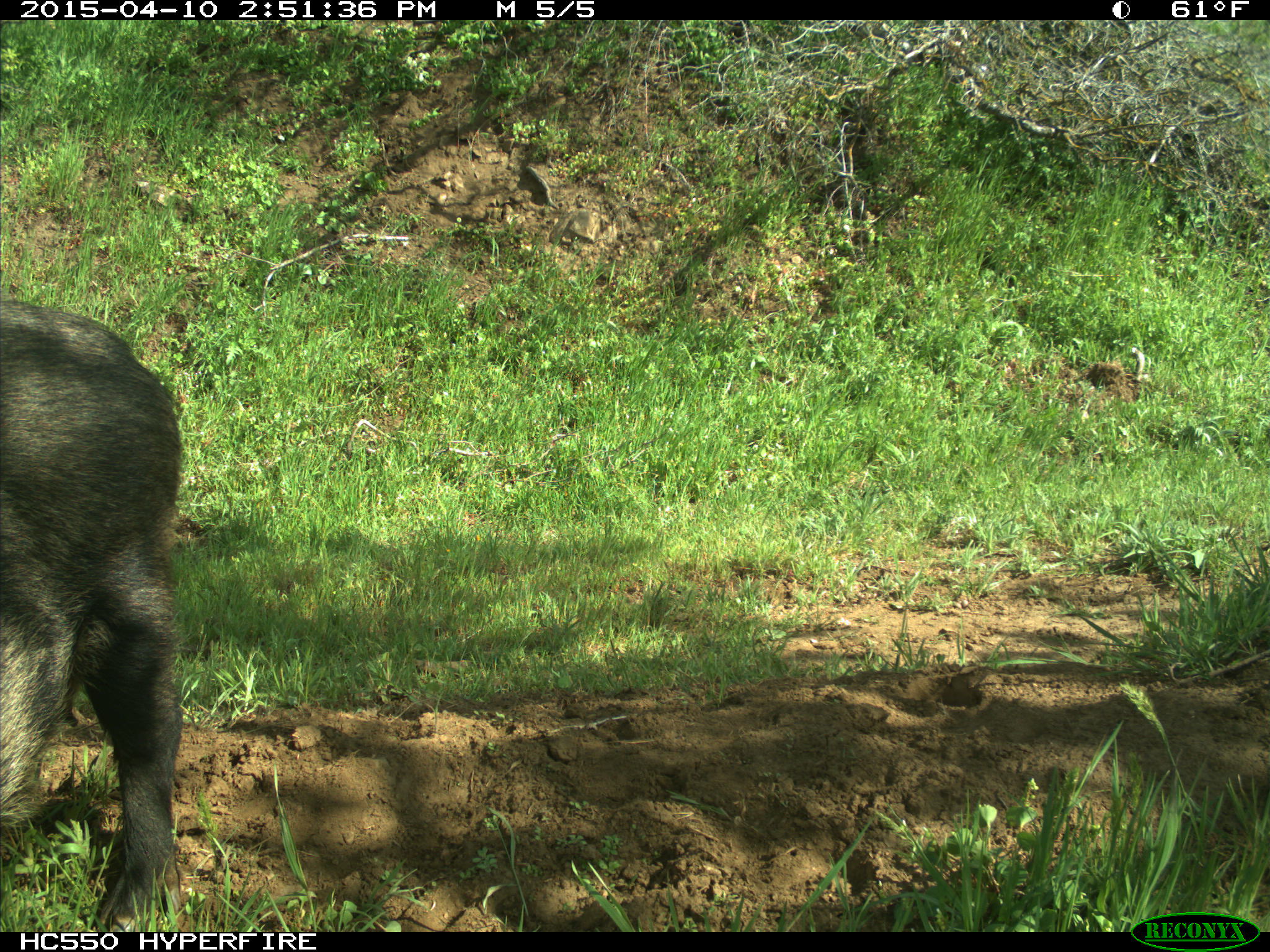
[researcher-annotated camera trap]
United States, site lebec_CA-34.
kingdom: Animalia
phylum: Chordata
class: Mammalia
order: Artiodactyla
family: Suidae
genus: Sus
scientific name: Sus scrofa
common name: wild boar